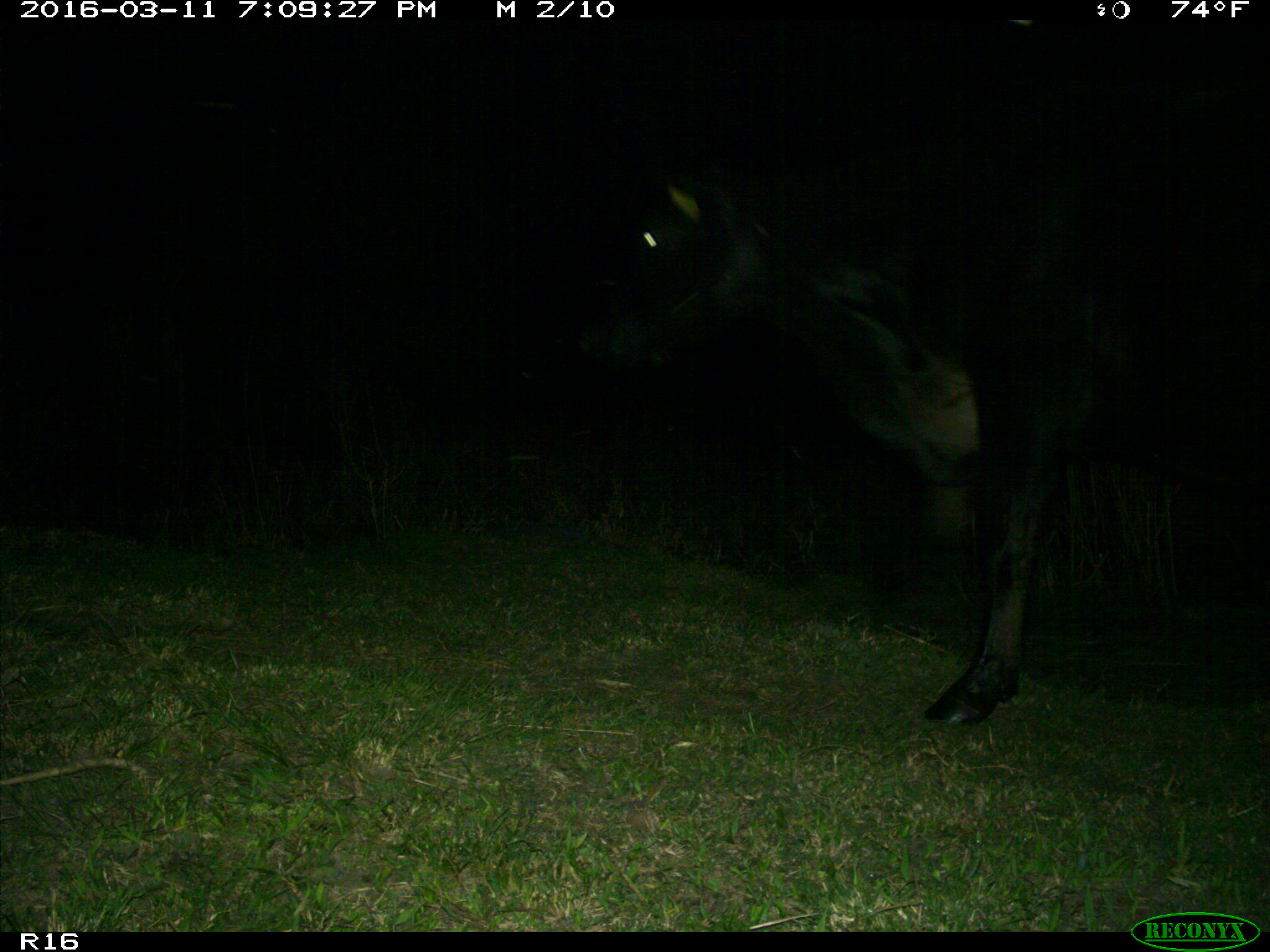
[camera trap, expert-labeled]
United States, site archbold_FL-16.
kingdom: Animalia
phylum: Chordata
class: Mammalia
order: Artiodactyla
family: Bovidae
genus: Bos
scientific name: Bos taurus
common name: domestic cow